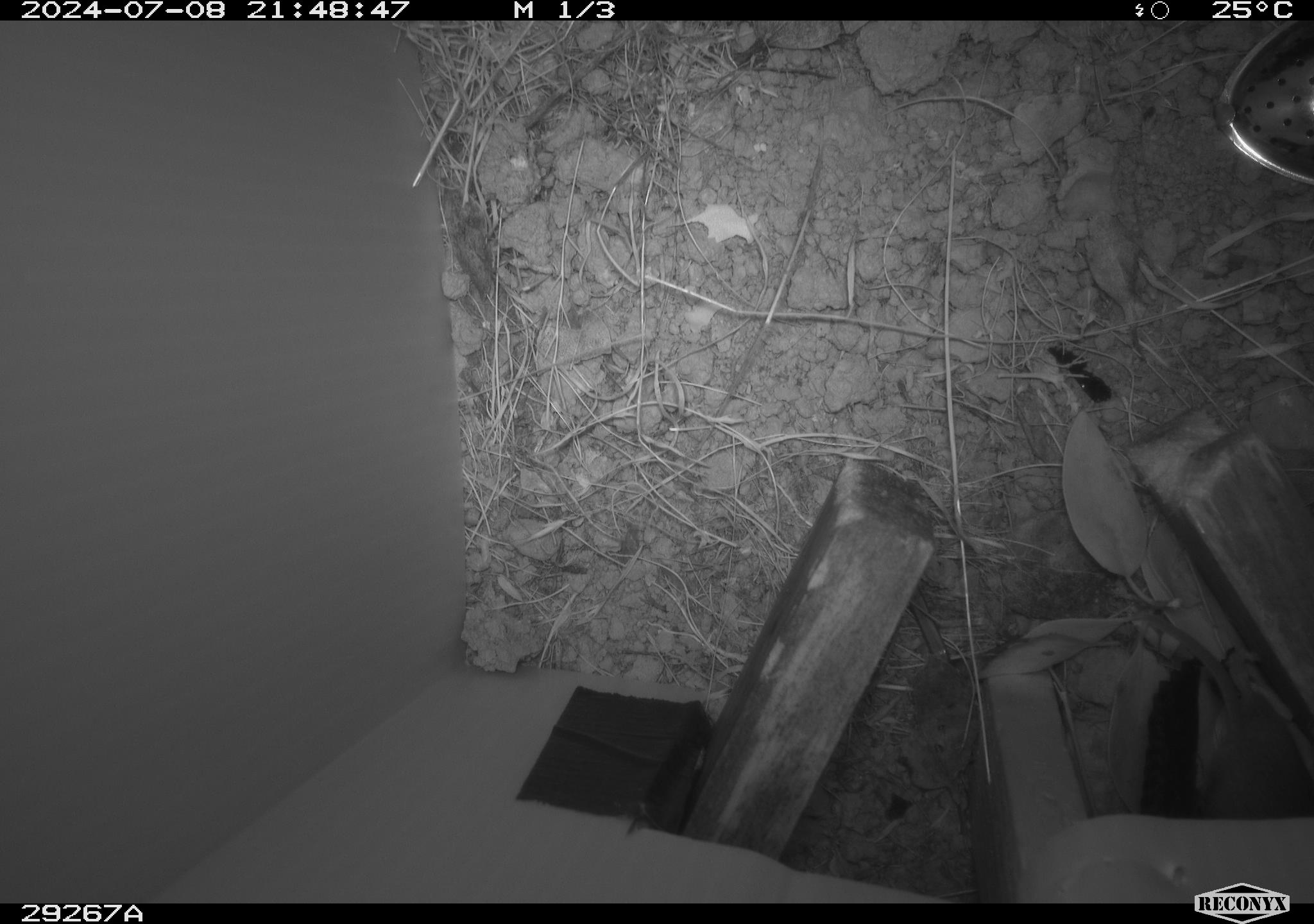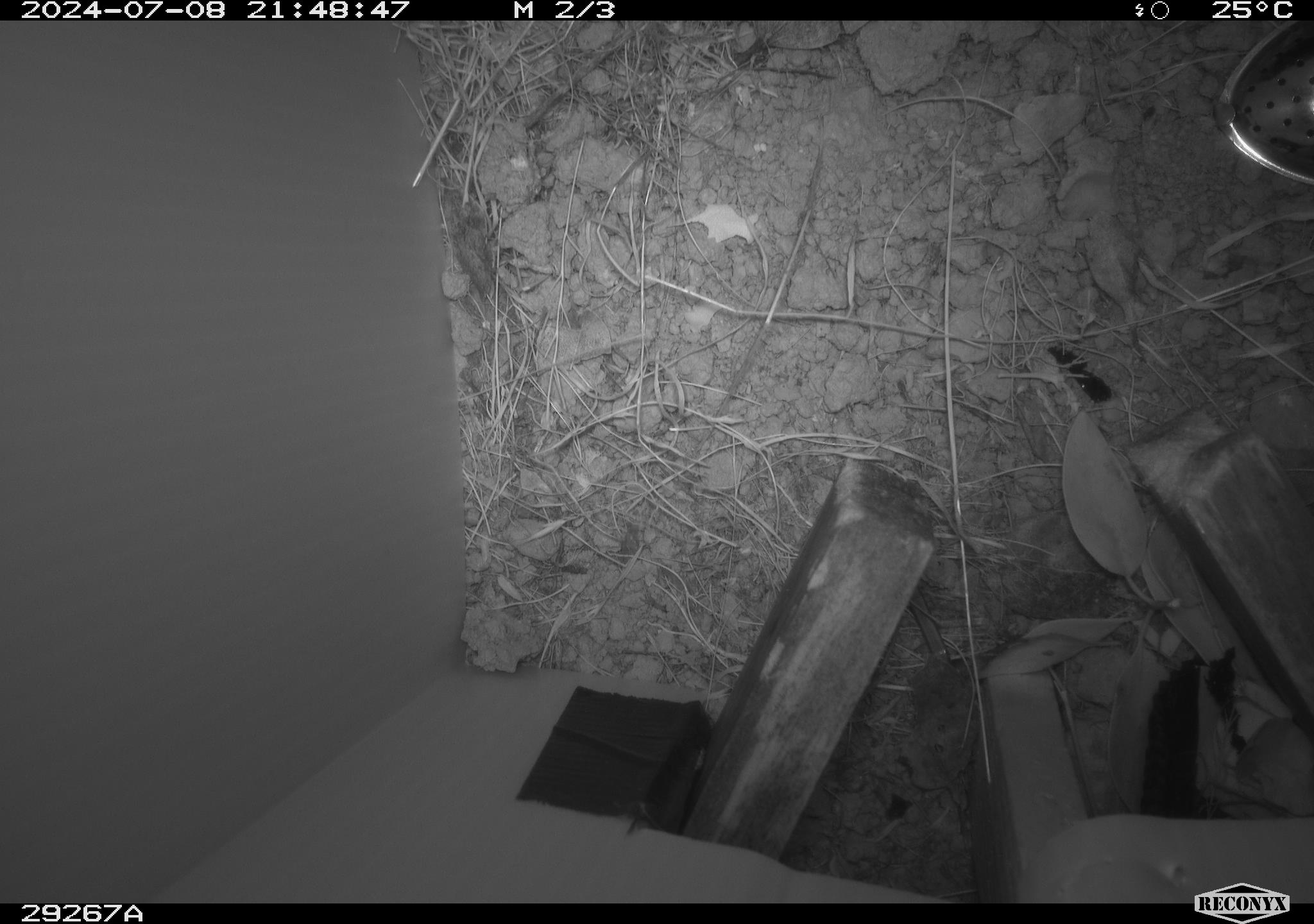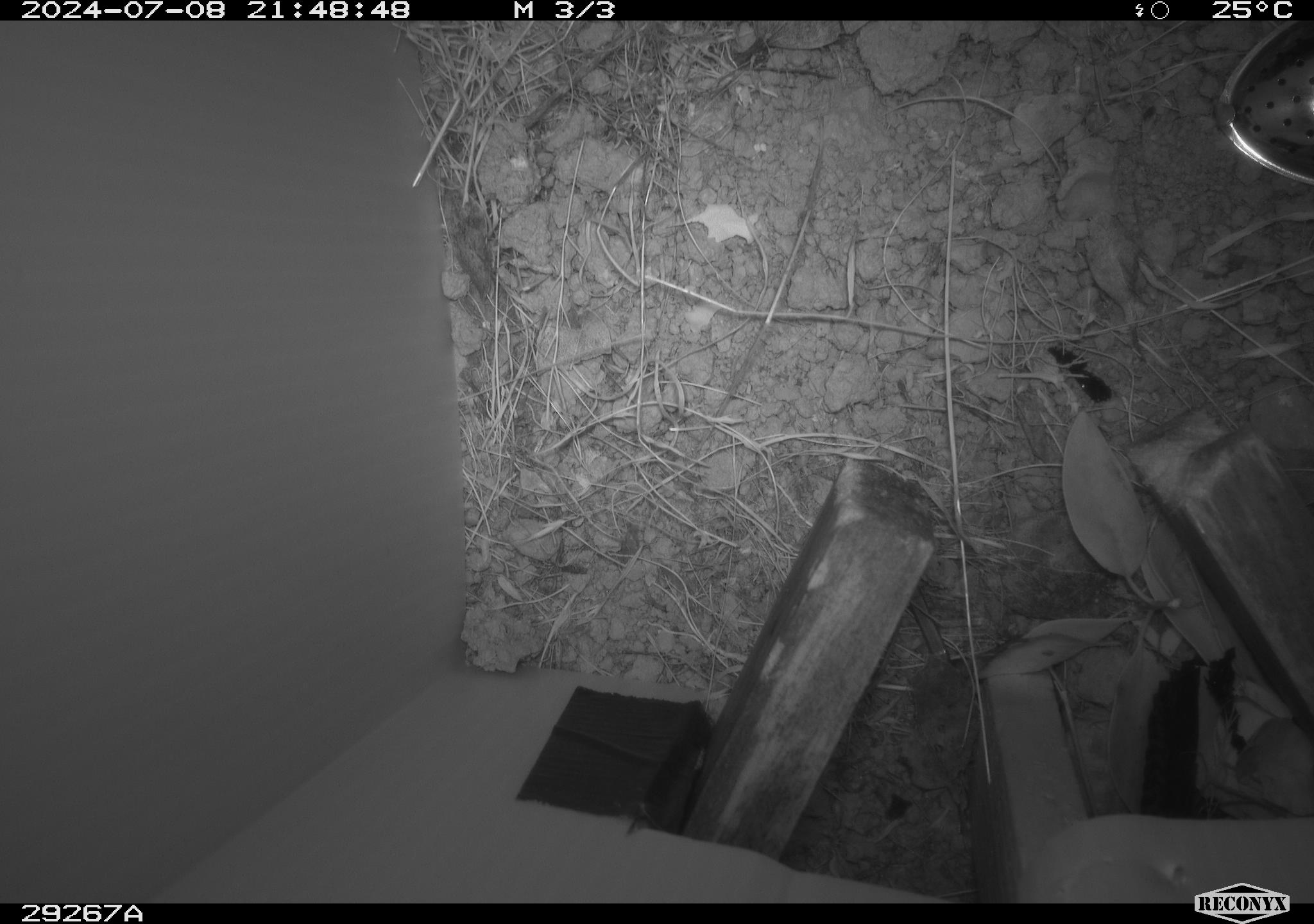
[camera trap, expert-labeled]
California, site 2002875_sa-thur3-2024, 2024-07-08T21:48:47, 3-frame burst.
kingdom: Animalia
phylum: Chordata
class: Mammalia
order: Rodentia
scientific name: Rodentia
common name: rodent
Rodent (Rodentia).